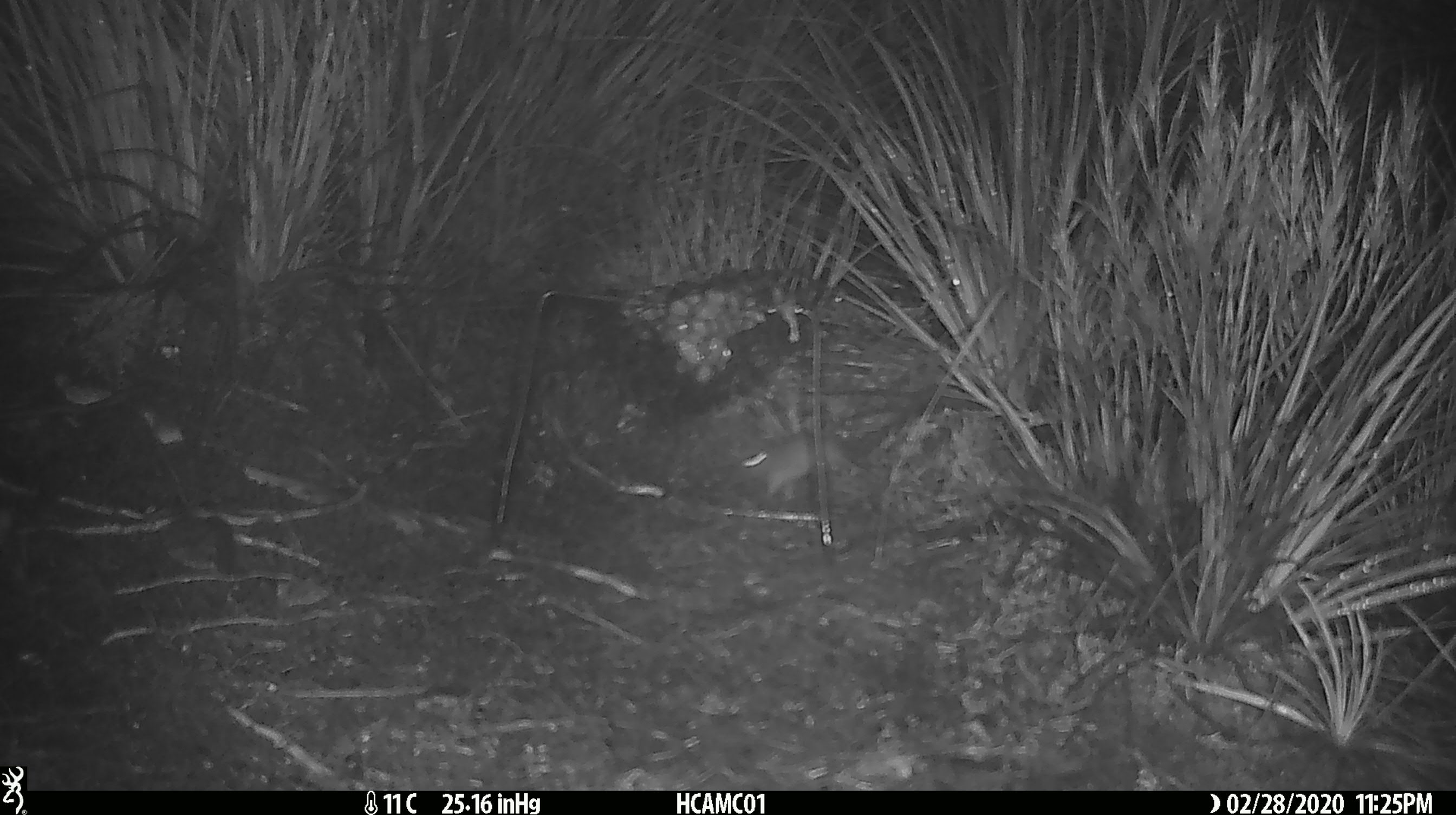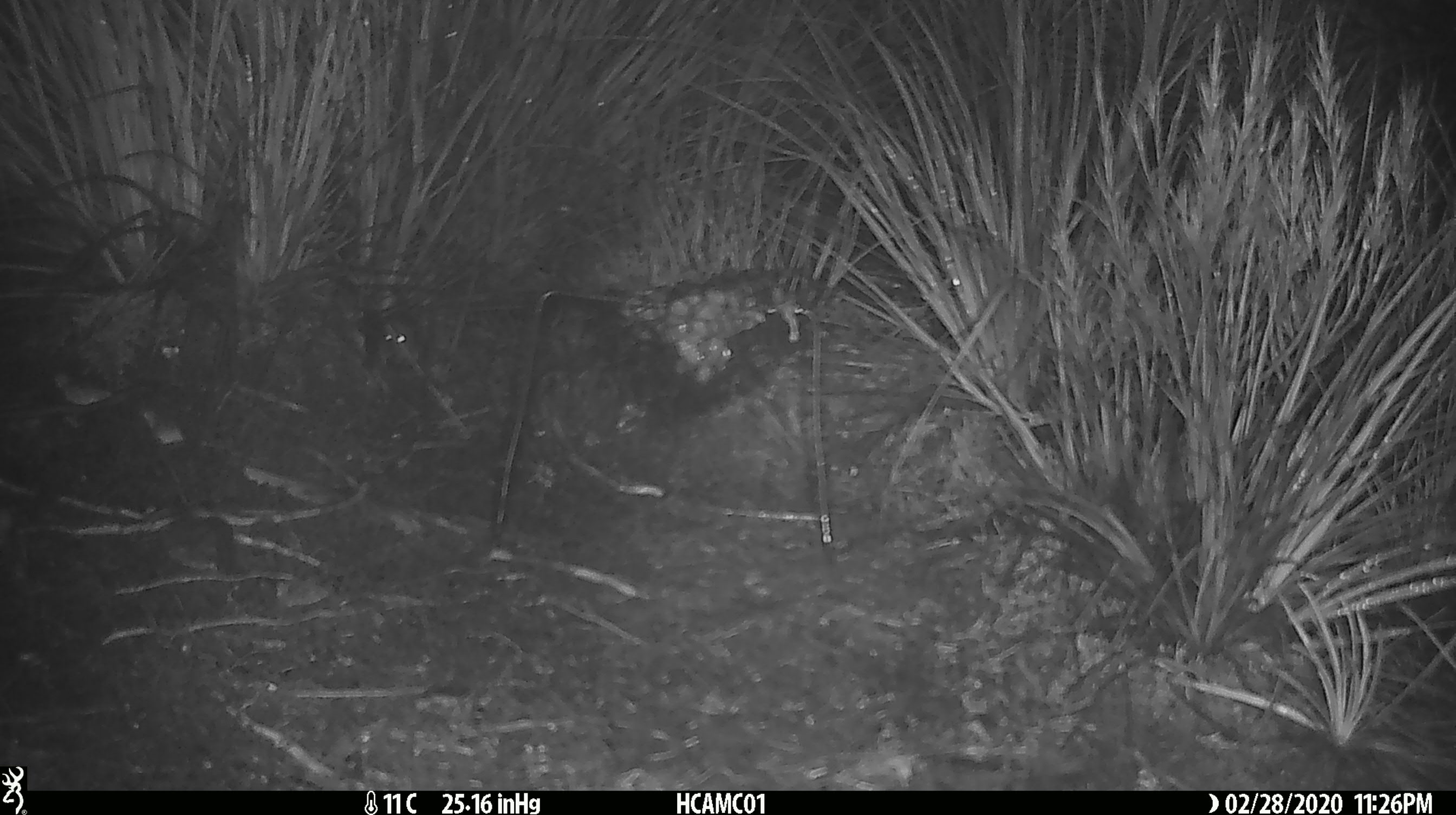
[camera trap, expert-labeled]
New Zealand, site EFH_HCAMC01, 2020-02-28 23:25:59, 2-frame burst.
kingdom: Animalia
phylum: Chordata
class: Mammalia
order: Rodentia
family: Muridae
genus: Mus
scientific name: Mus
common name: mouse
Mouse (Mus).